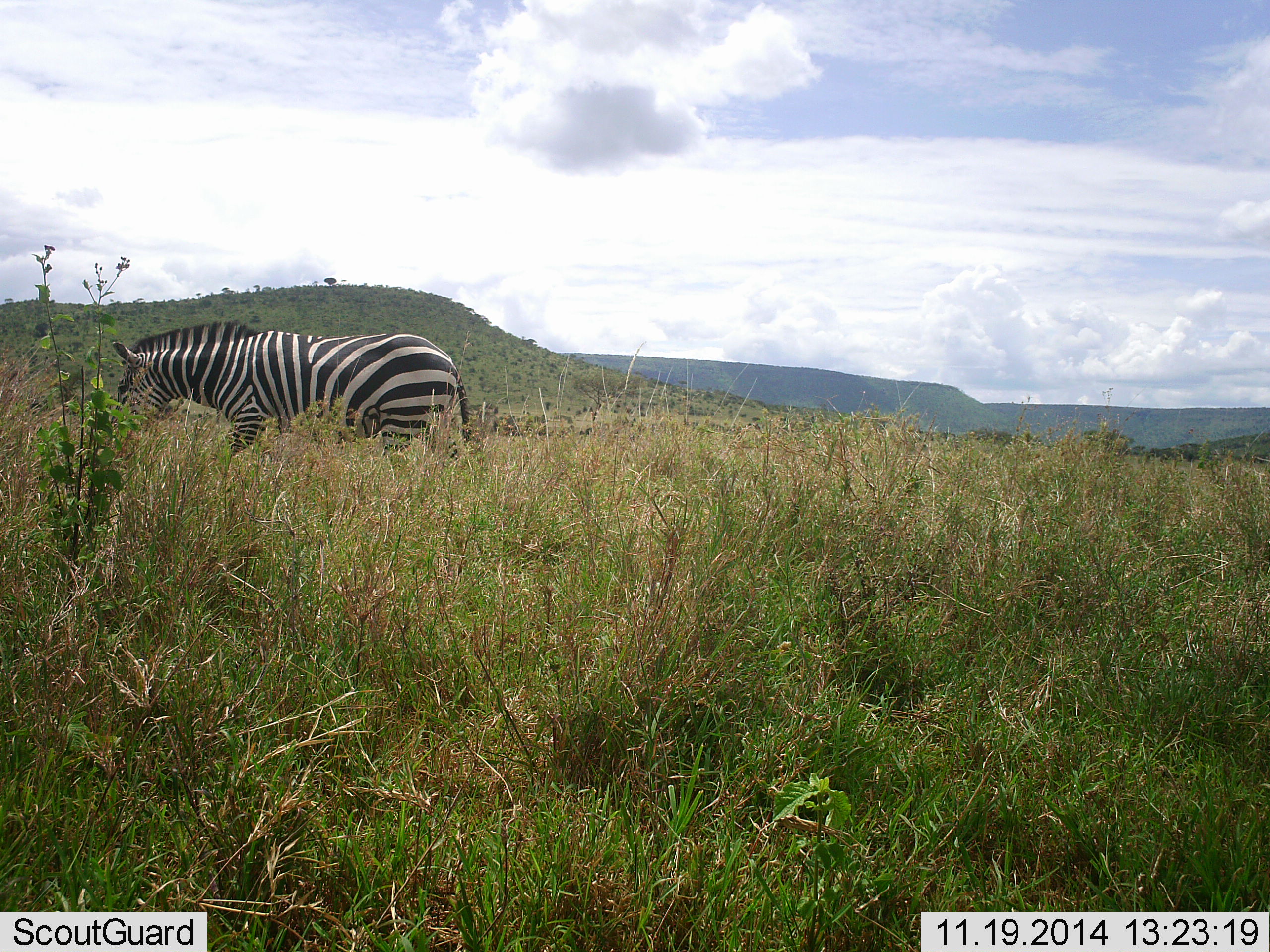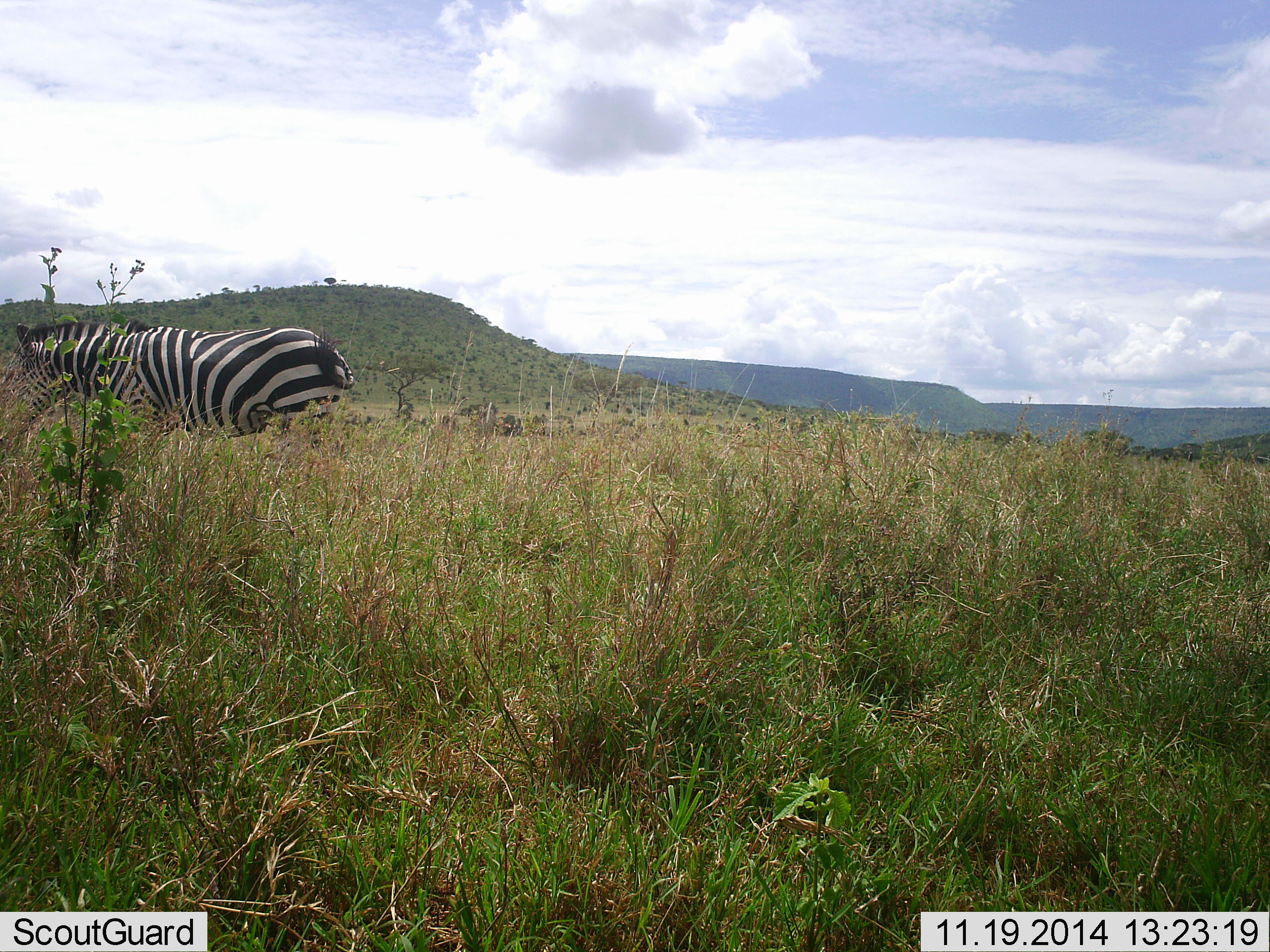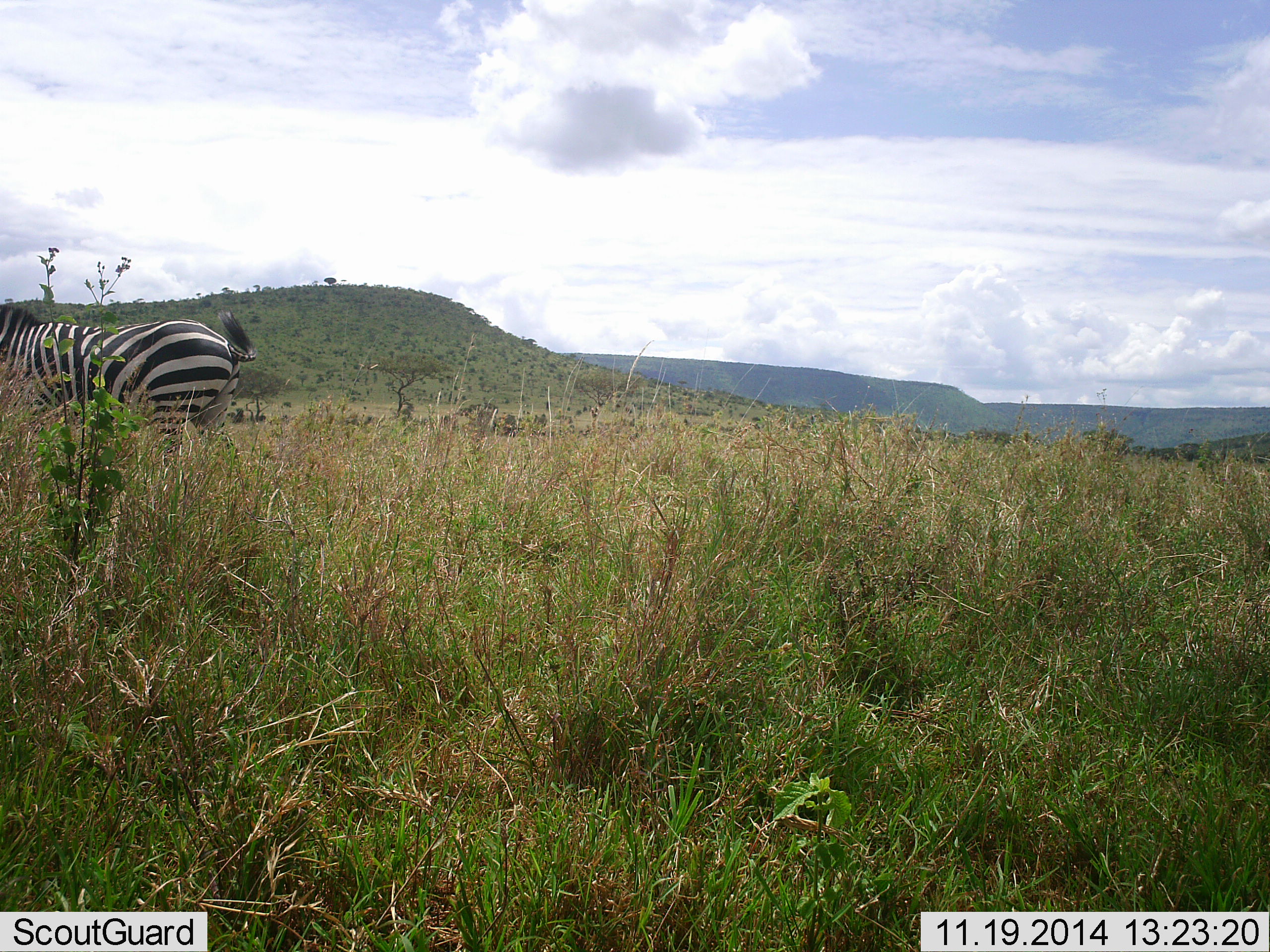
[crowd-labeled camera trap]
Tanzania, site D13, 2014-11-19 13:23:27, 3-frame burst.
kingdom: Animalia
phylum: Chordata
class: Mammalia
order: Perissodactyla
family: Equidae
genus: Equus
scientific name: Equus quagga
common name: plains zebra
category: zebra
Zebra (plains zebra) (Equus quagga), count 1. Behavior (volunteer vote fractions): standing 0%, resting 0%, moving 100%, interacting 0%. Young present (vote fraction): 0%. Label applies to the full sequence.